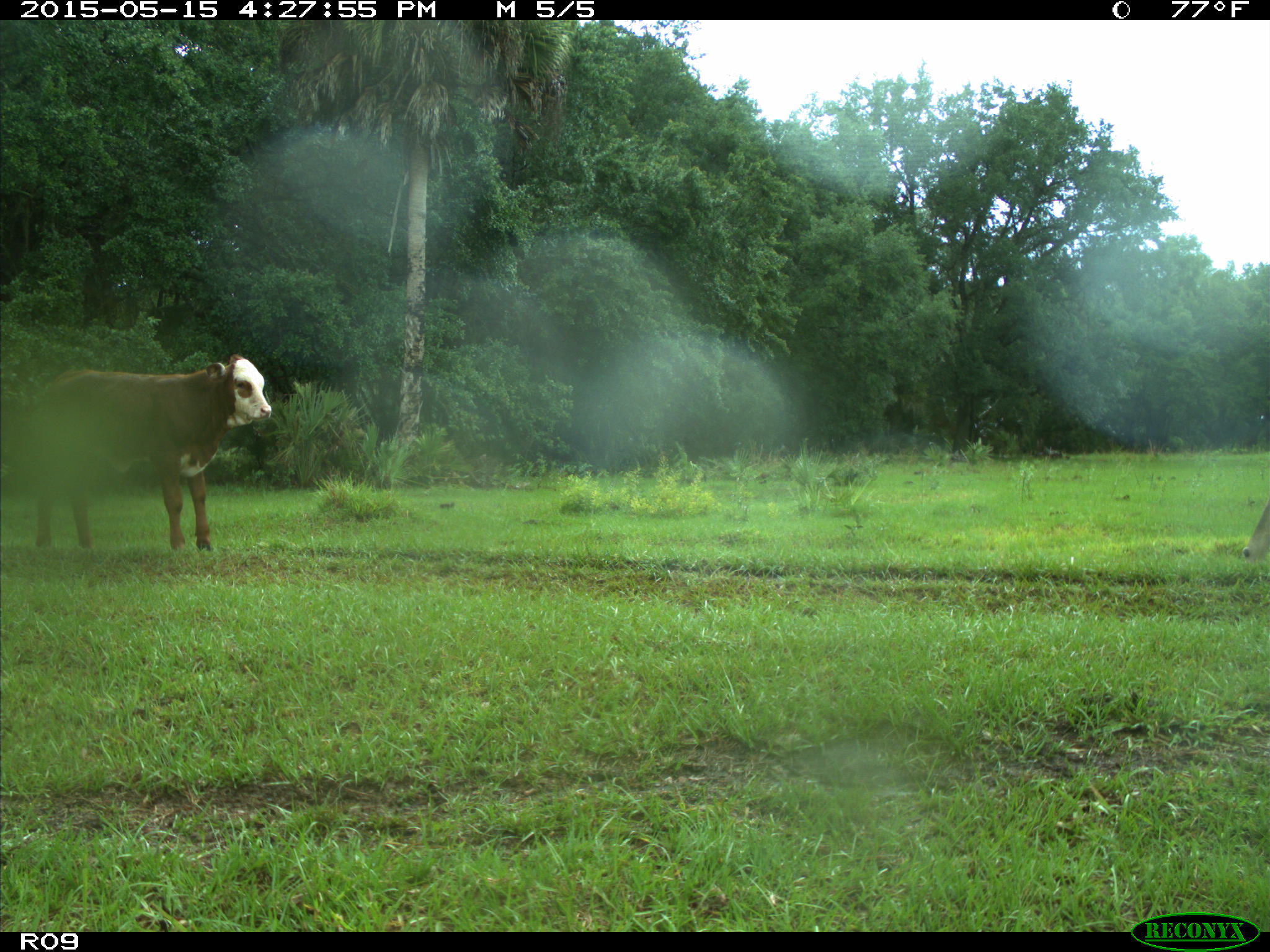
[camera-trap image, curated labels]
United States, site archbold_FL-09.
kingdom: Animalia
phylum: Chordata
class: Mammalia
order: Artiodactyla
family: Bovidae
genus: Bos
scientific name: Bos taurus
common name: domestic cow